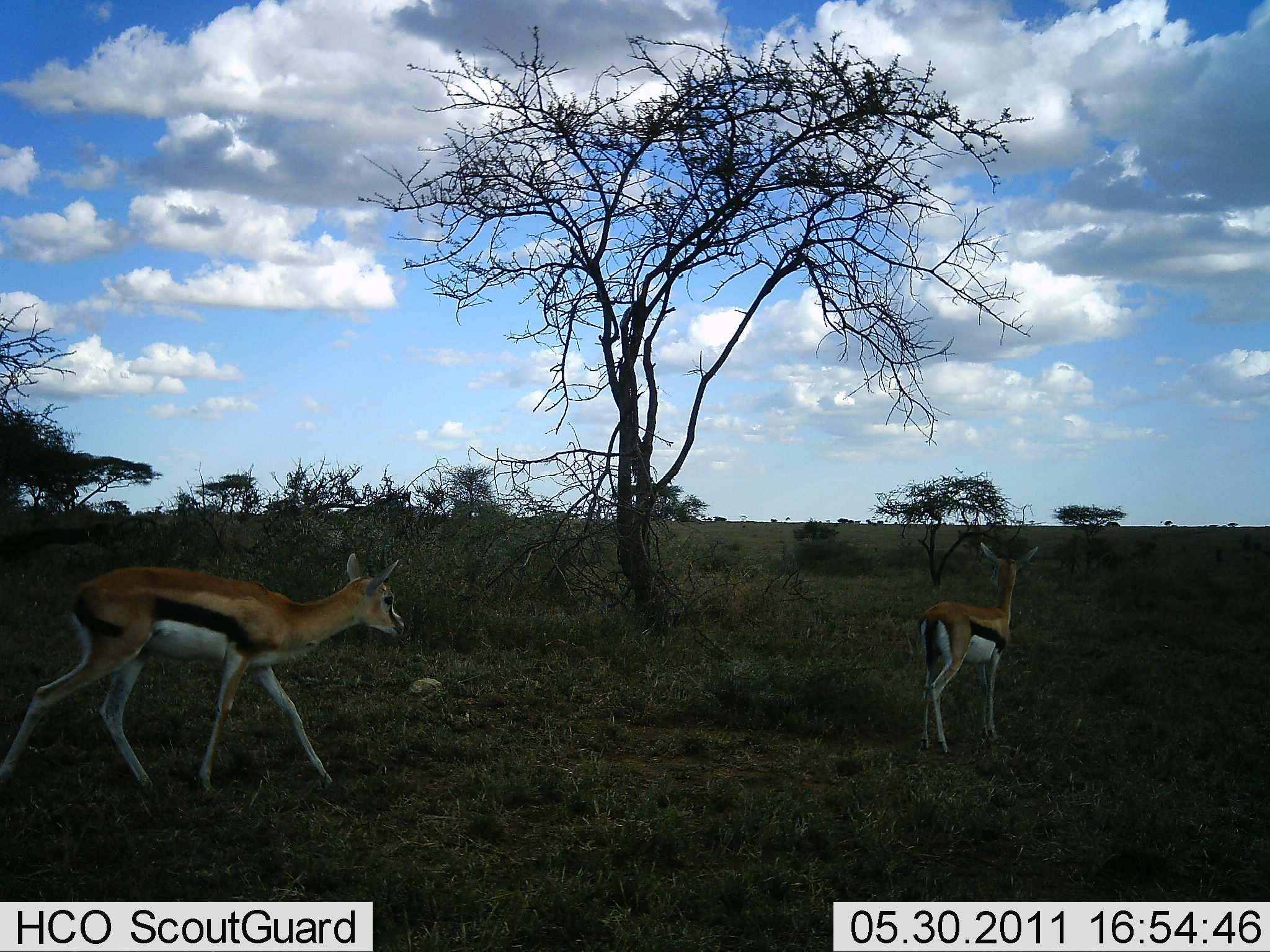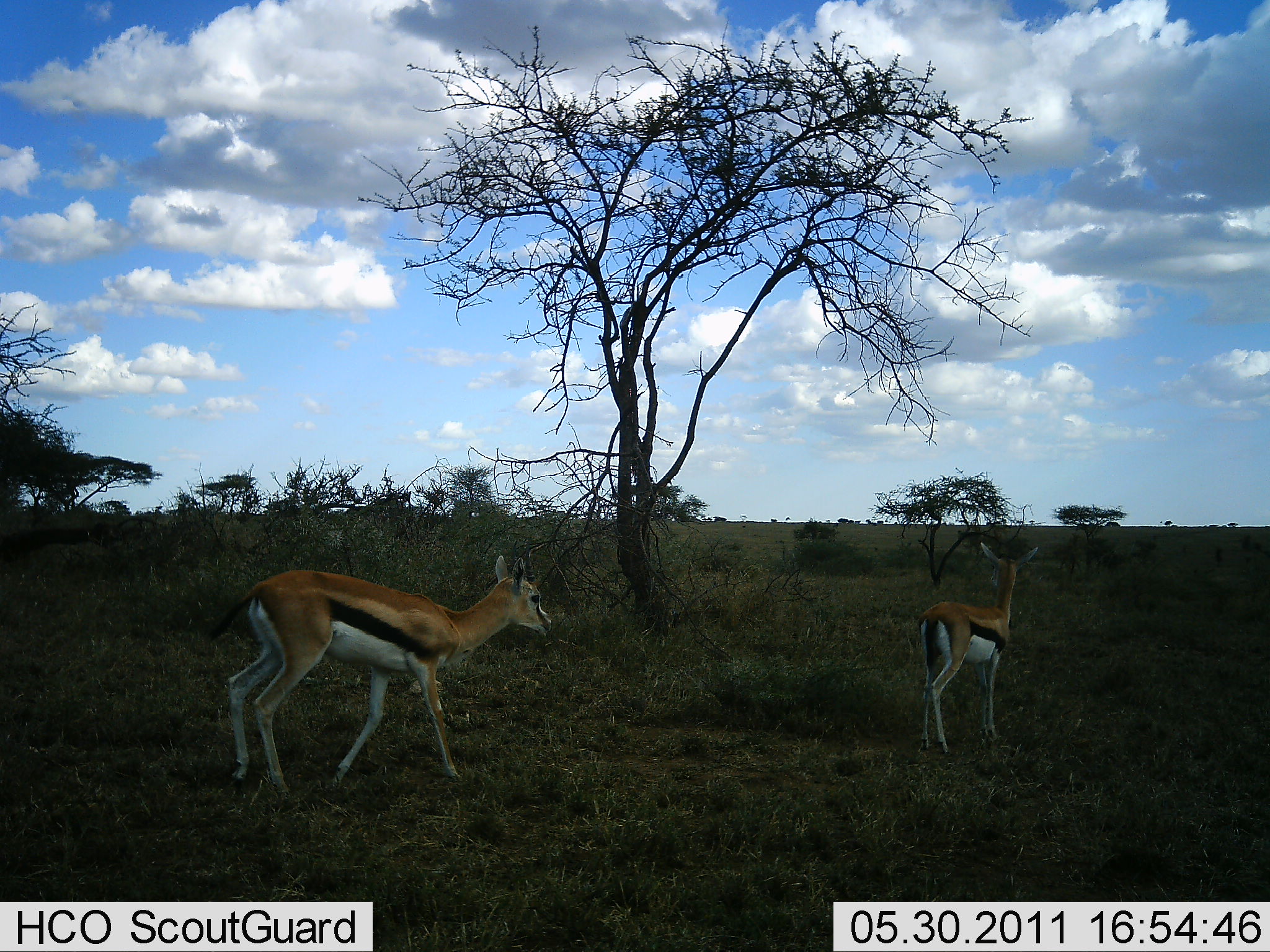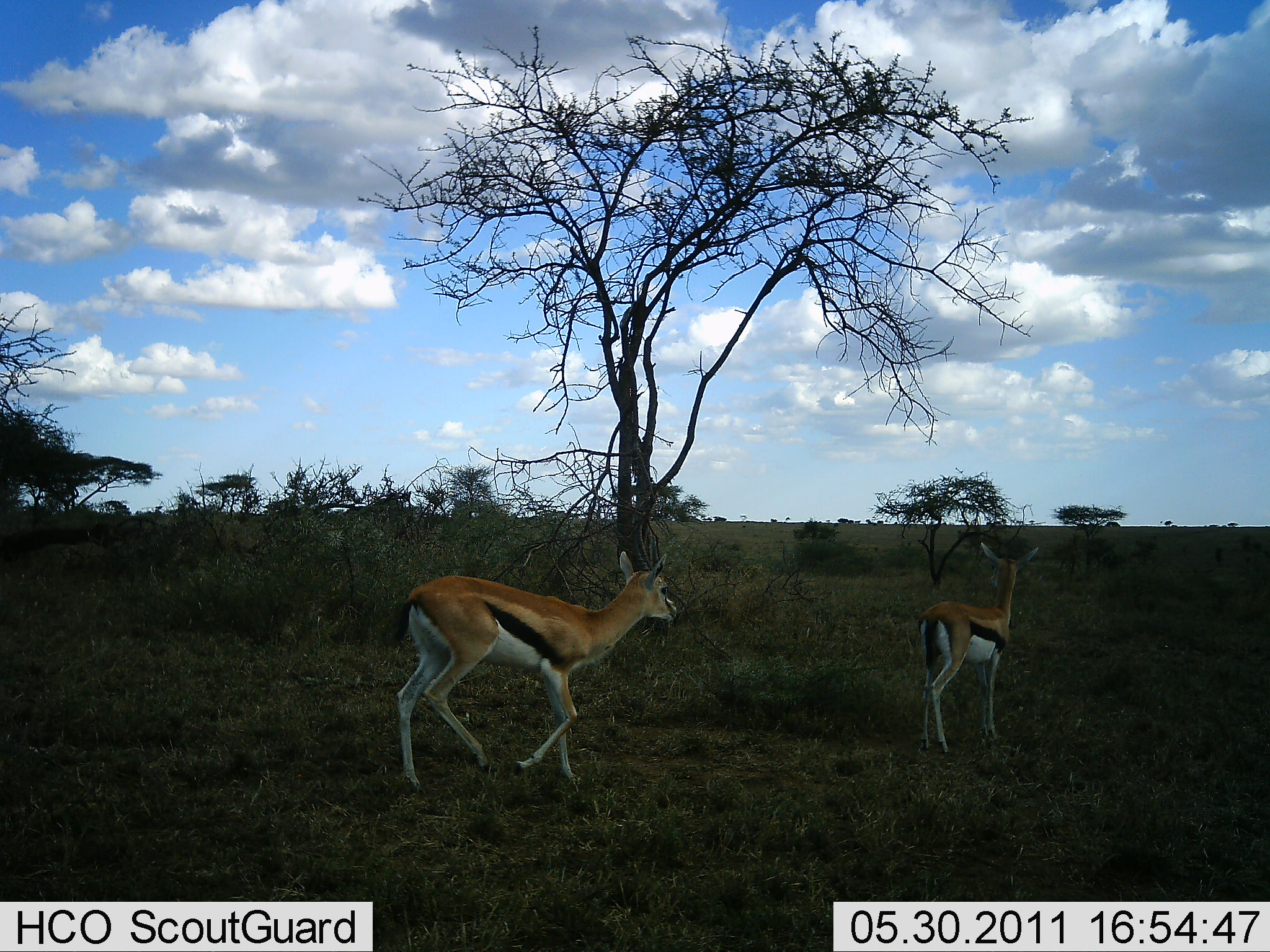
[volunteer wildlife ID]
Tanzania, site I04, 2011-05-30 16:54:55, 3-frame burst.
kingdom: Animalia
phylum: Chordata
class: Mammalia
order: Artiodactyla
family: Bovidae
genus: Eudorcas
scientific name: Eudorcas thomsonii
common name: thomson's gazelle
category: gazellethomsons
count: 2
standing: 71%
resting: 0%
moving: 93%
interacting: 0%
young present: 14%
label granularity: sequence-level